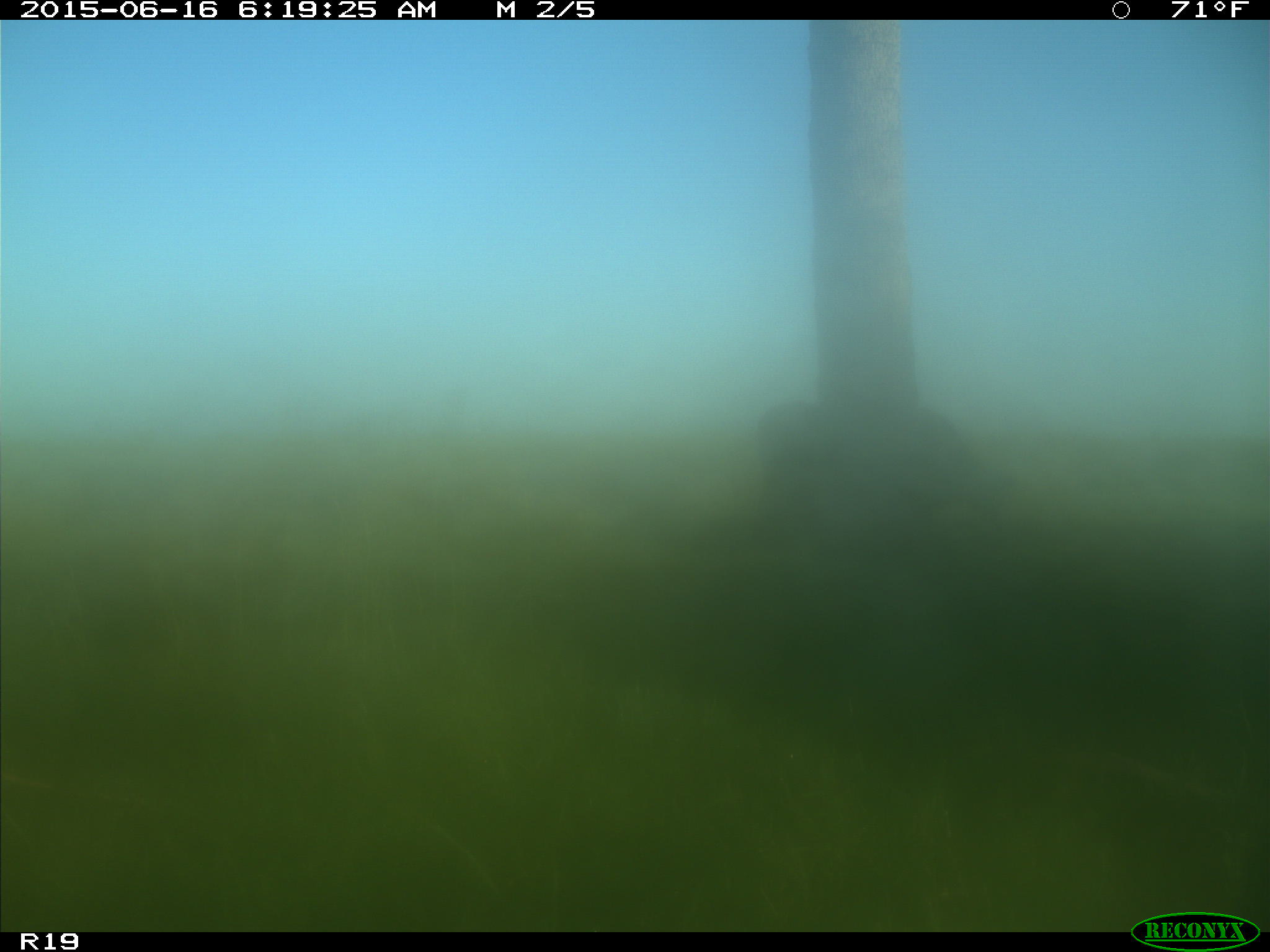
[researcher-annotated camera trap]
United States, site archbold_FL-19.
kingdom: Animalia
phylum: Chordata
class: Mammalia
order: Artiodactyla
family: Bovidae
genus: Bos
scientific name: Bos taurus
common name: domestic cow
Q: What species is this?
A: Bos taurus (domestic cow).